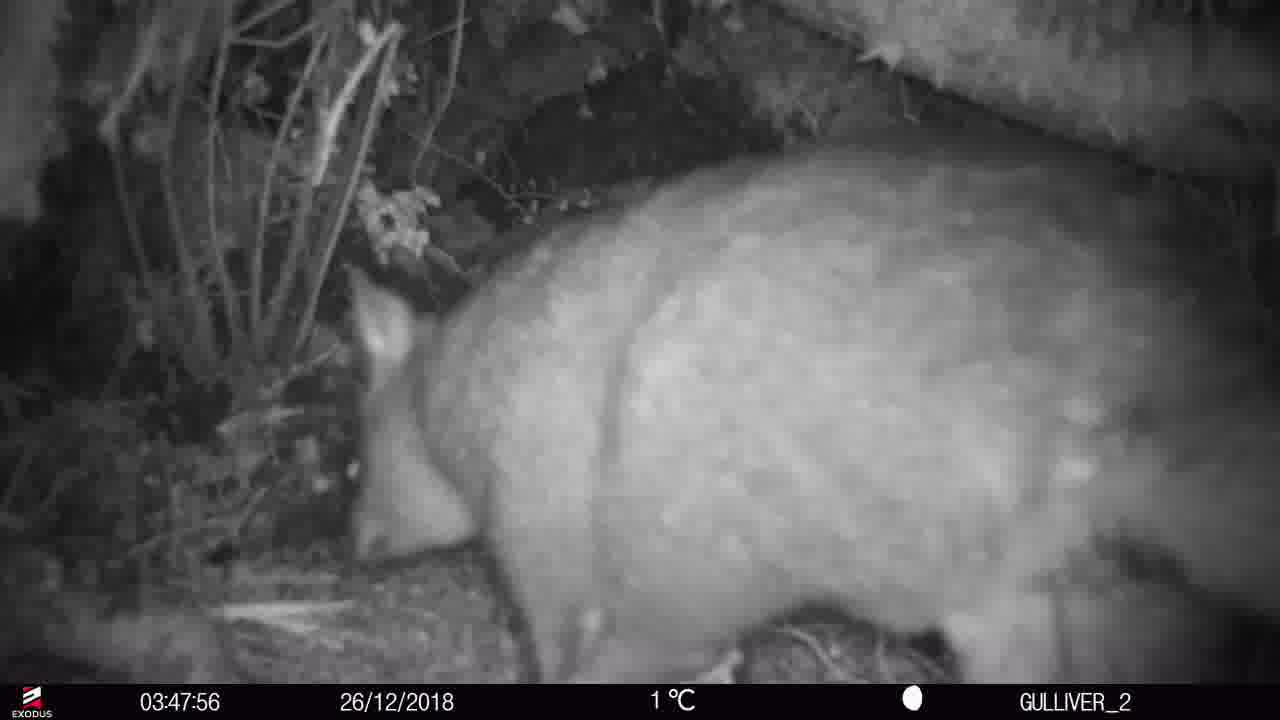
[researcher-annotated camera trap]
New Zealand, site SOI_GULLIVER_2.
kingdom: Animalia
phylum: Chordata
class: Mammalia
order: Diprotodontia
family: Phalangeridae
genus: Trichosurus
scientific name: Trichosurus vulpecula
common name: common brushtail possum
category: possum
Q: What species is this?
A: Possum (common brushtail possum) (Trichosurus vulpecula).